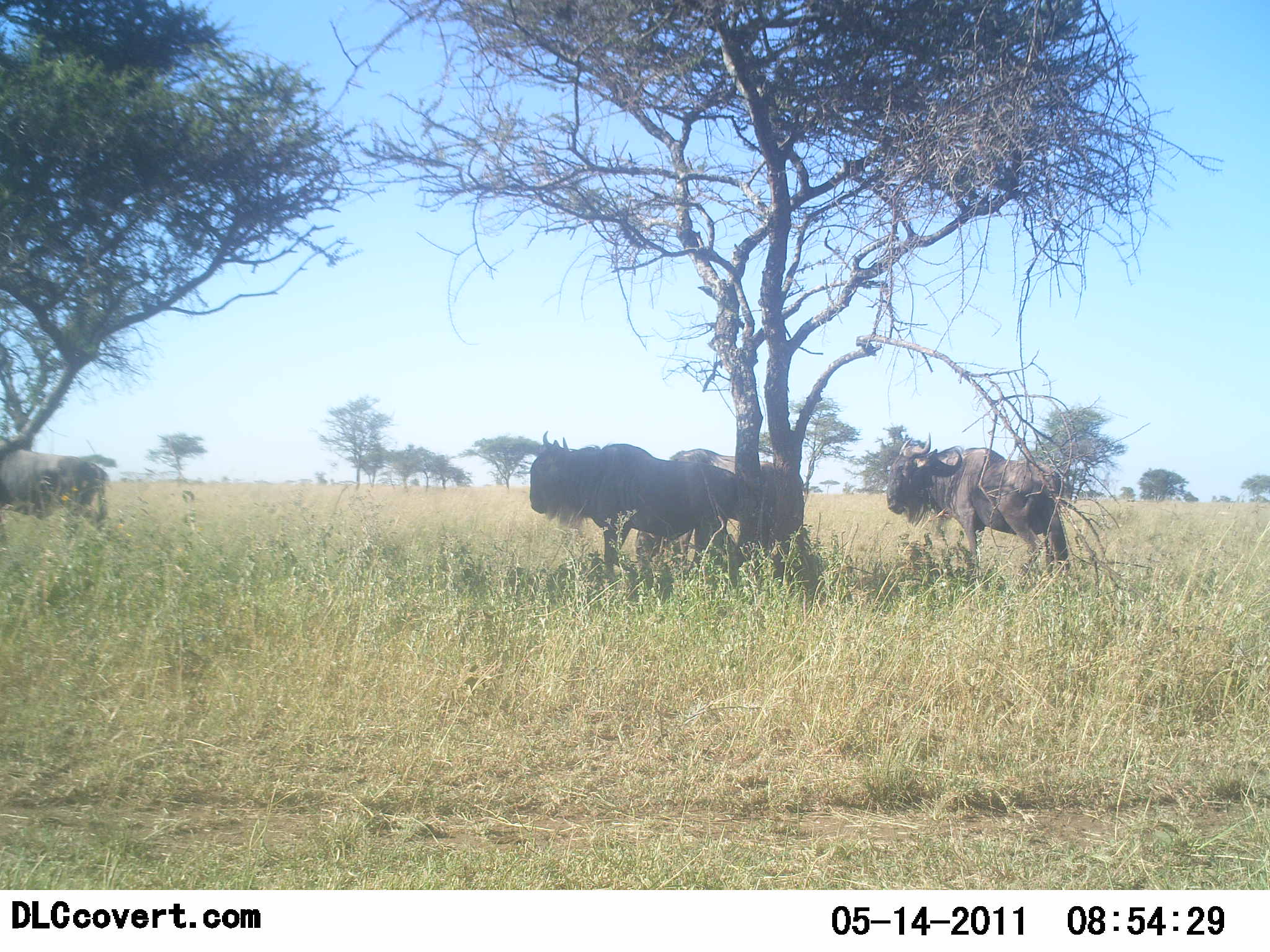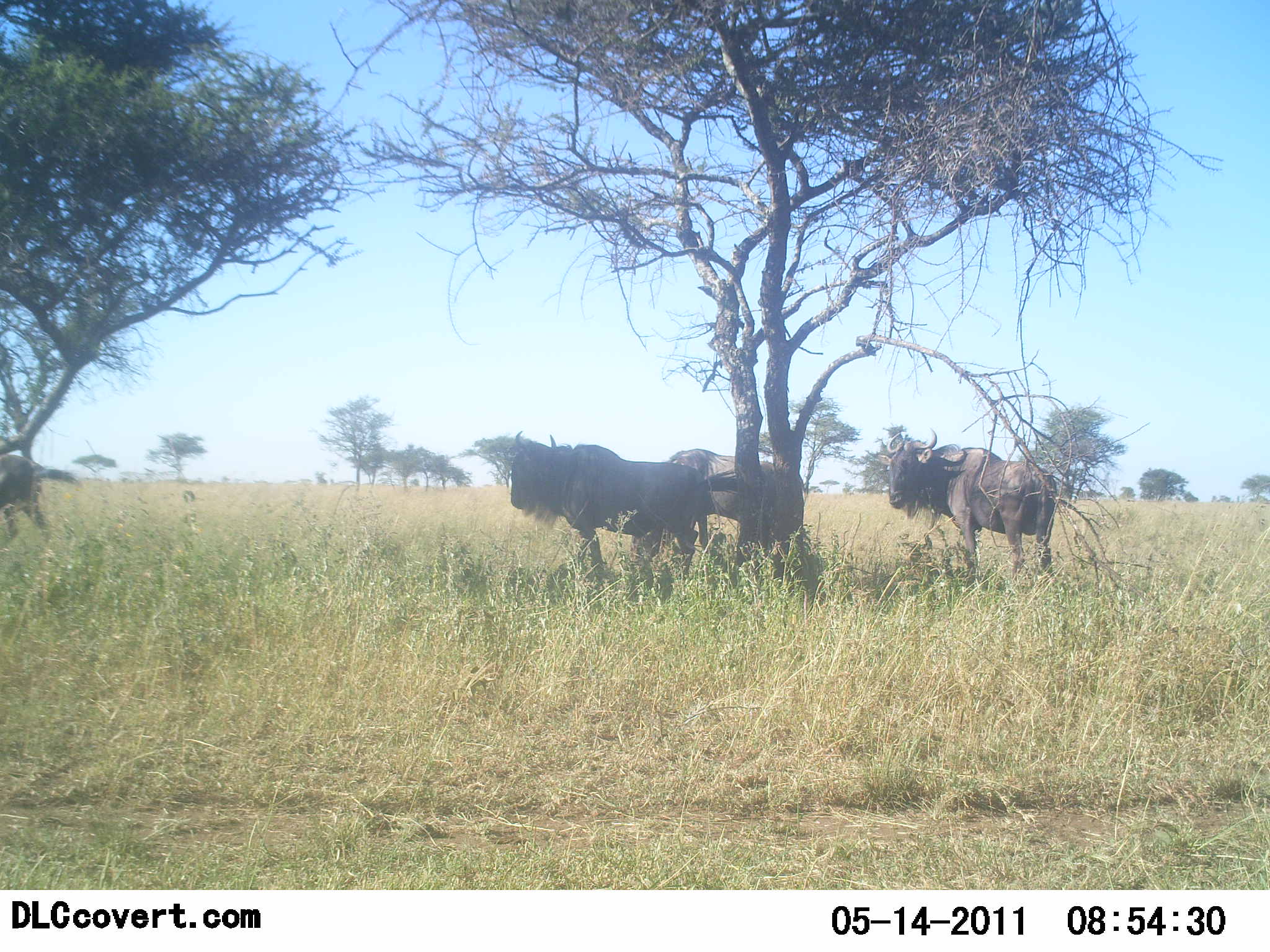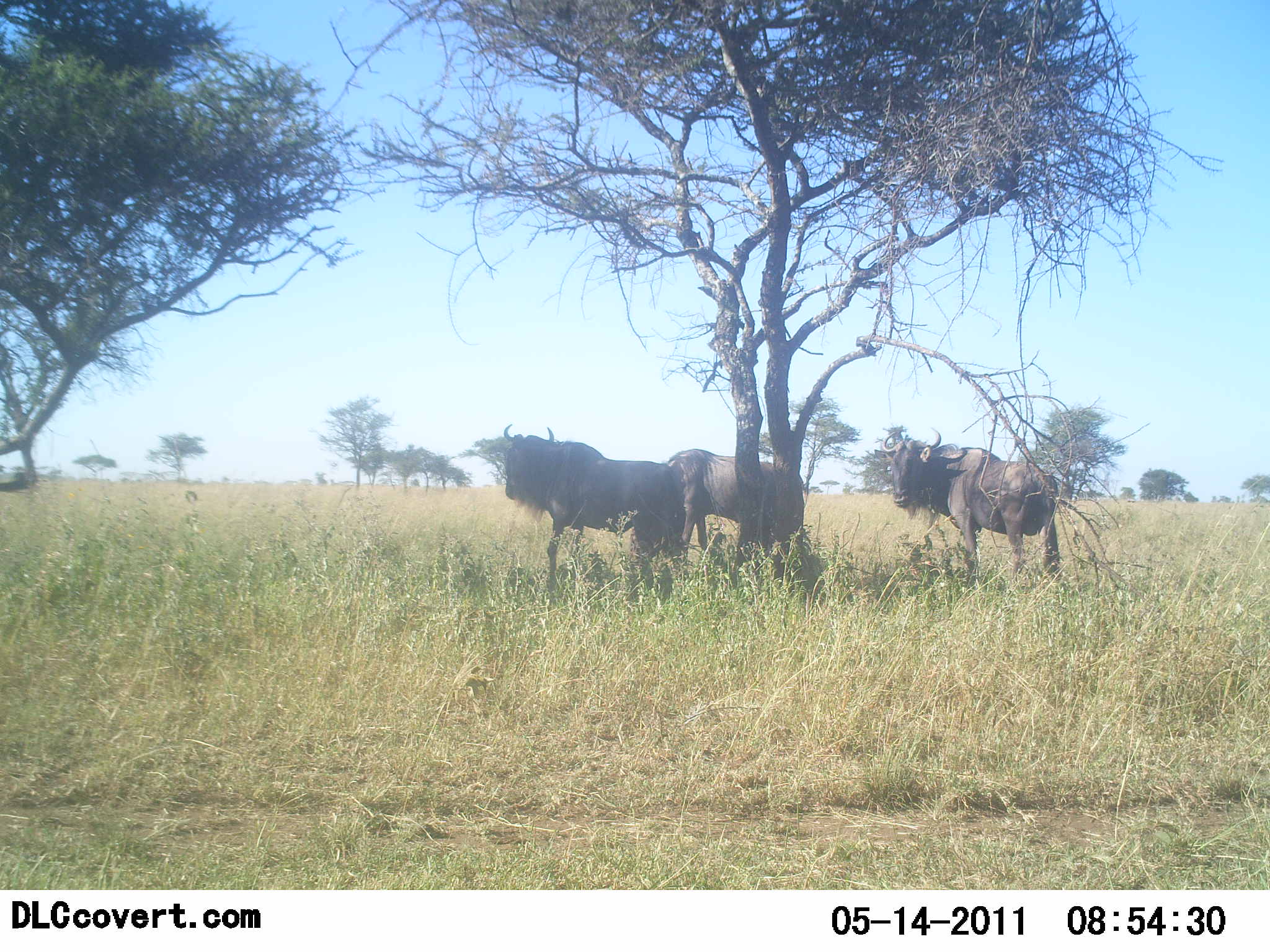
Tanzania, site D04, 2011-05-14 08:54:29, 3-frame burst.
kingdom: Animalia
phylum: Chordata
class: Mammalia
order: Artiodactyla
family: Bovidae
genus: Connochaetes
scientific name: Connochaetes taurinus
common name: blue wildebeest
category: wildebeest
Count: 4.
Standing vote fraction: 100%.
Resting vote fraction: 0%.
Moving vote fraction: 60%.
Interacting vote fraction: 0%.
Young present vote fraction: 0%.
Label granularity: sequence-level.